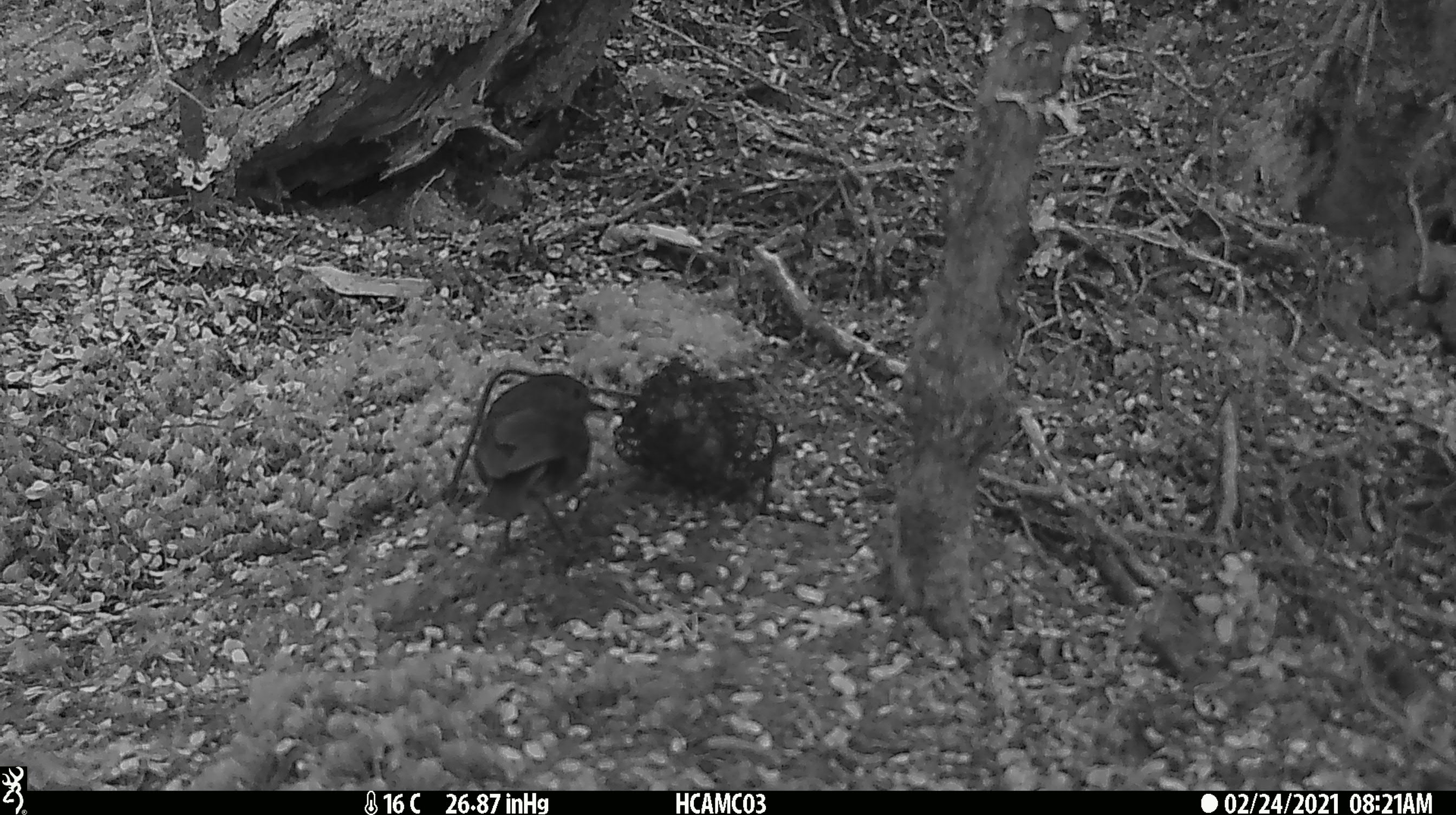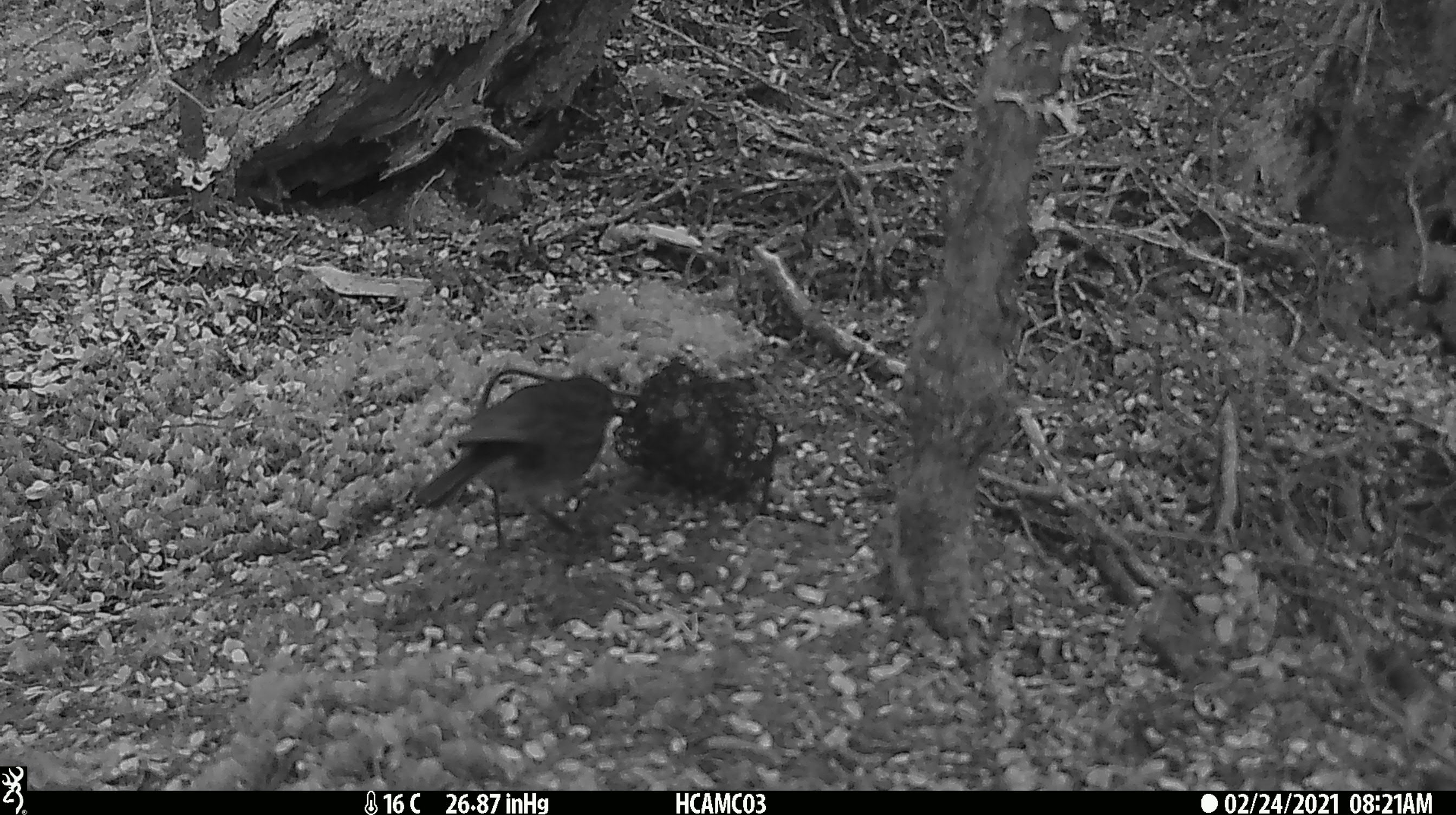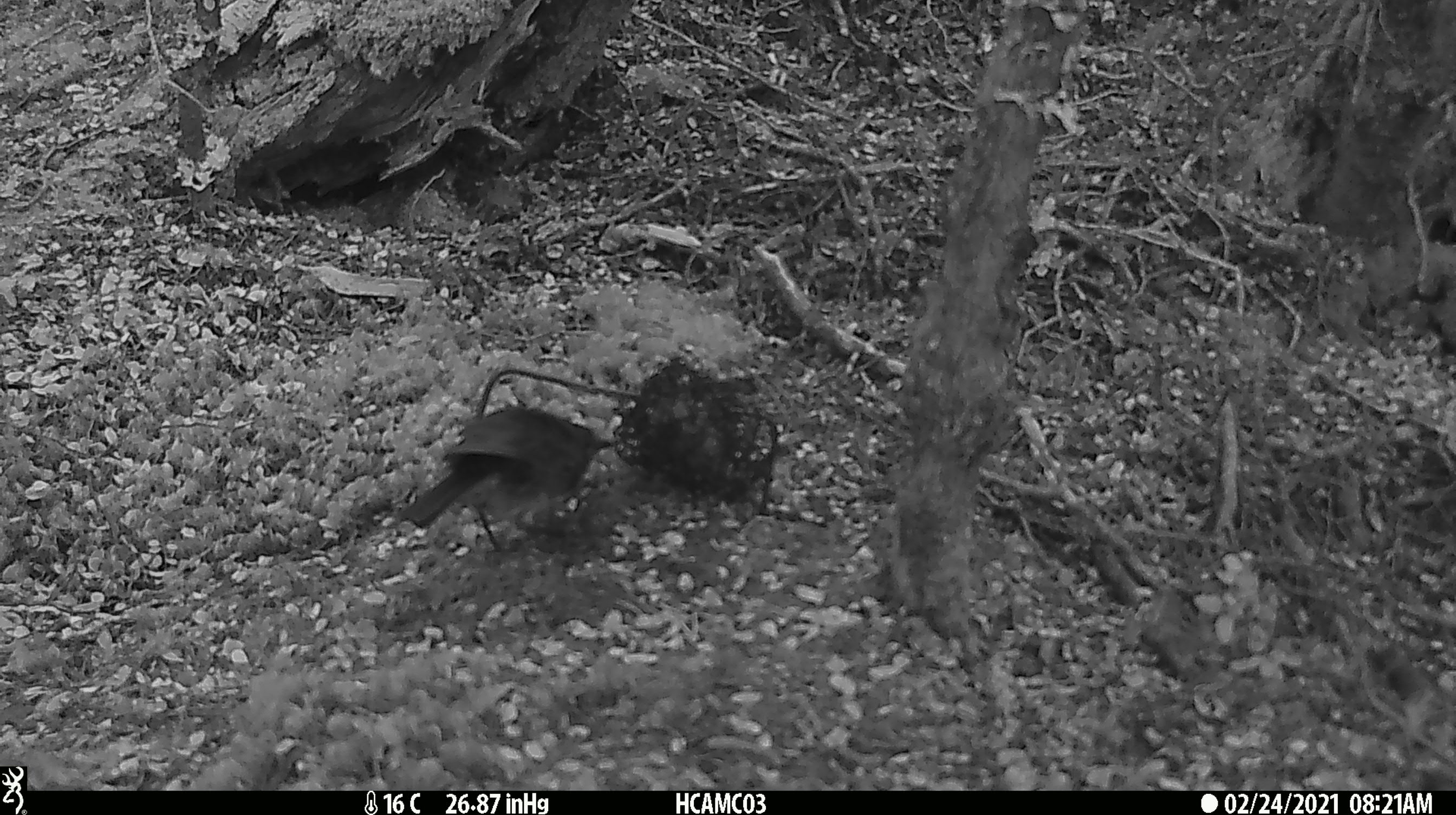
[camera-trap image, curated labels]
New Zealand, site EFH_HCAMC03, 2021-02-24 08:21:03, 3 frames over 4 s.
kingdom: Animalia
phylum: Chordata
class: Aves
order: Passeriformes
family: Petroicidae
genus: Petroica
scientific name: Petroica australis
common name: new zealand robin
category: robin